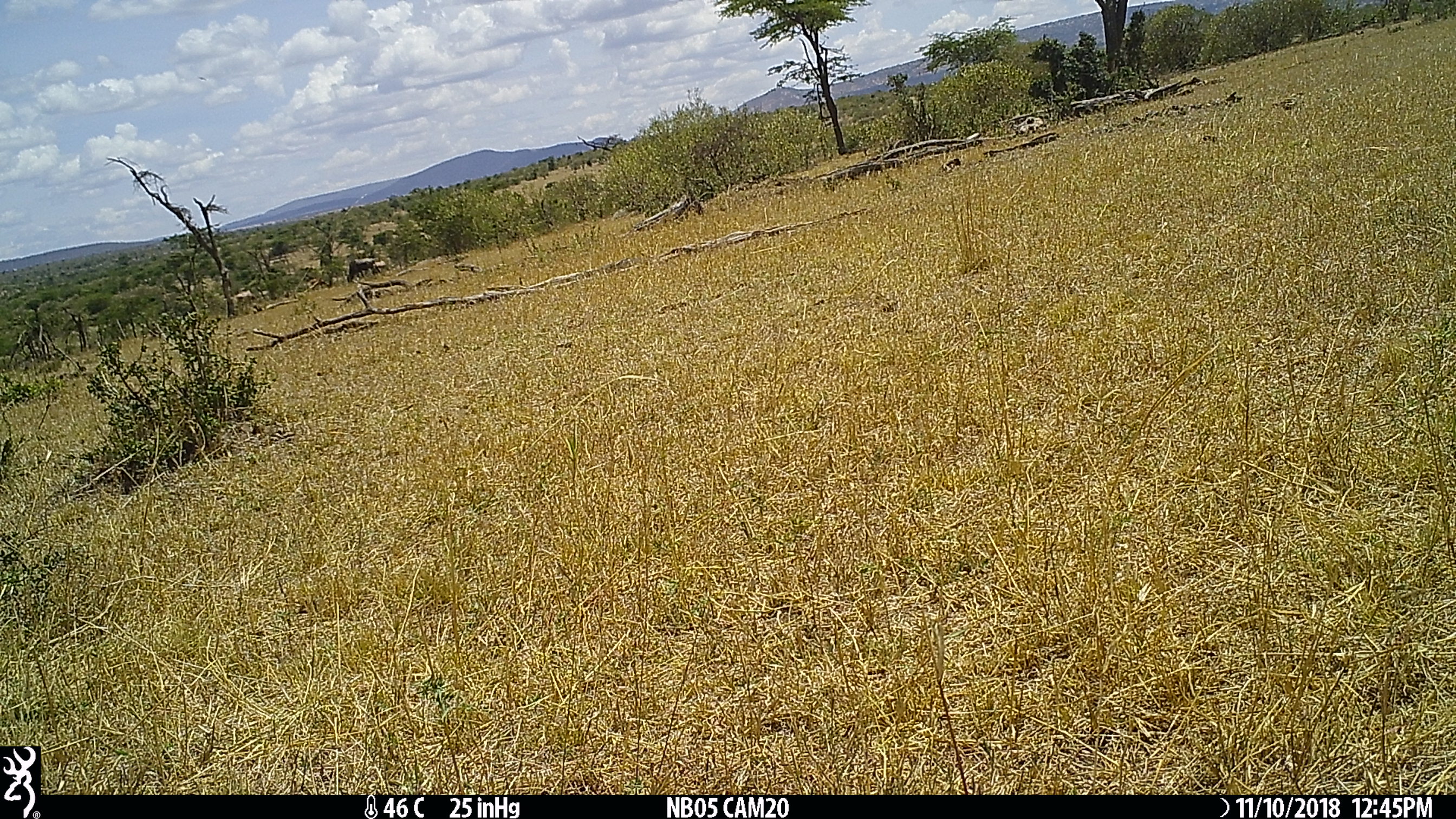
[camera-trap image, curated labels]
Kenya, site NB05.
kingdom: Animalia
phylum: Chordata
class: Mammalia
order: Artiodactyla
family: Bovidae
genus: Connochaetes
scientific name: Connochaetes taurinus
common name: blue wildebeest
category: wildebeest